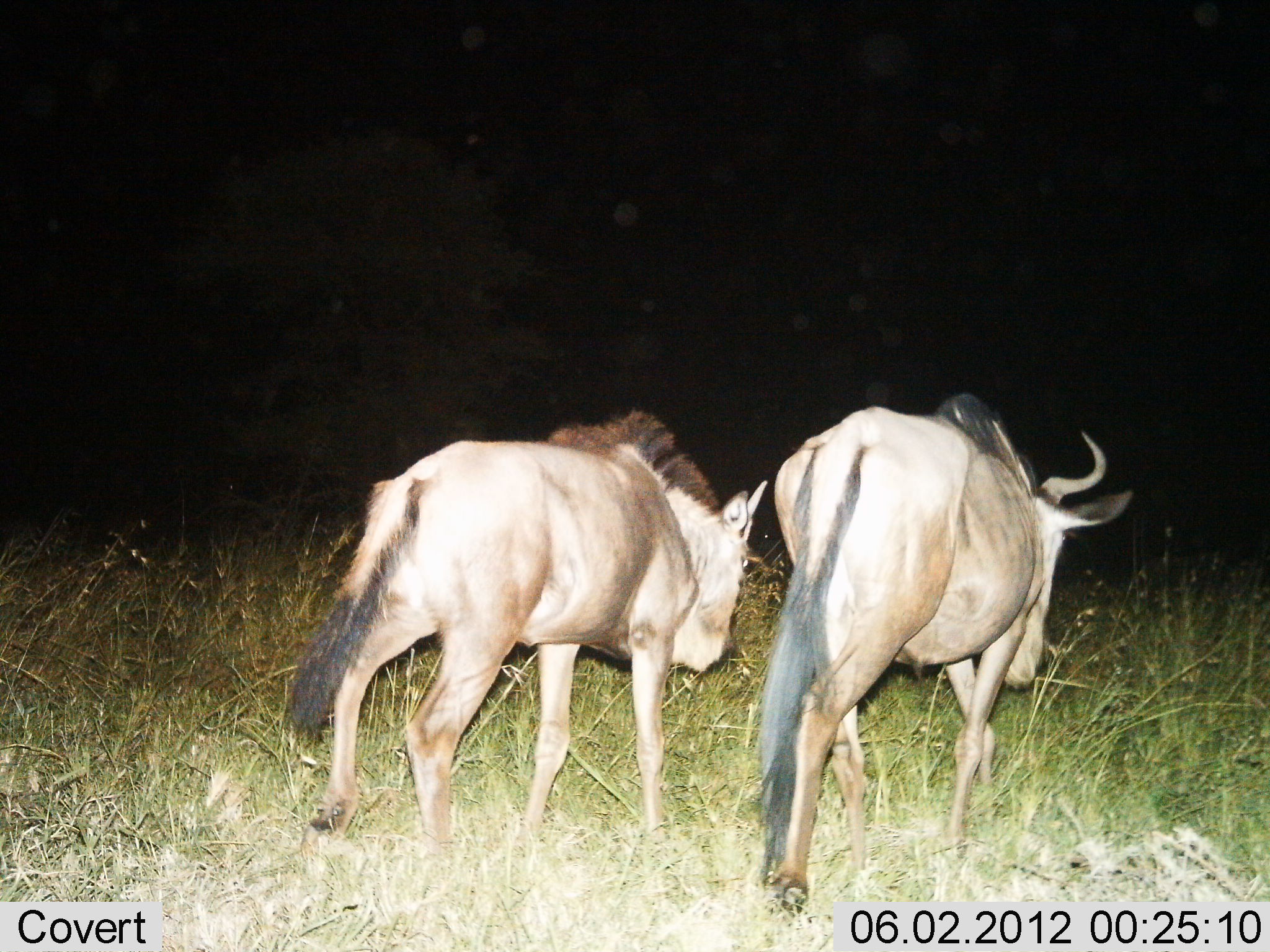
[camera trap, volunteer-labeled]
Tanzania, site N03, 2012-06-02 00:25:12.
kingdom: Animalia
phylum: Chordata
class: Mammalia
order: Artiodactyla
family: Bovidae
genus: Connochaetes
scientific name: Connochaetes taurinus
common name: blue wildebeest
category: wildebeest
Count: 2.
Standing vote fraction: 10%.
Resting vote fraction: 0%.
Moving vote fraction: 90%.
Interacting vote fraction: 0%.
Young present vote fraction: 20%.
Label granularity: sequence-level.